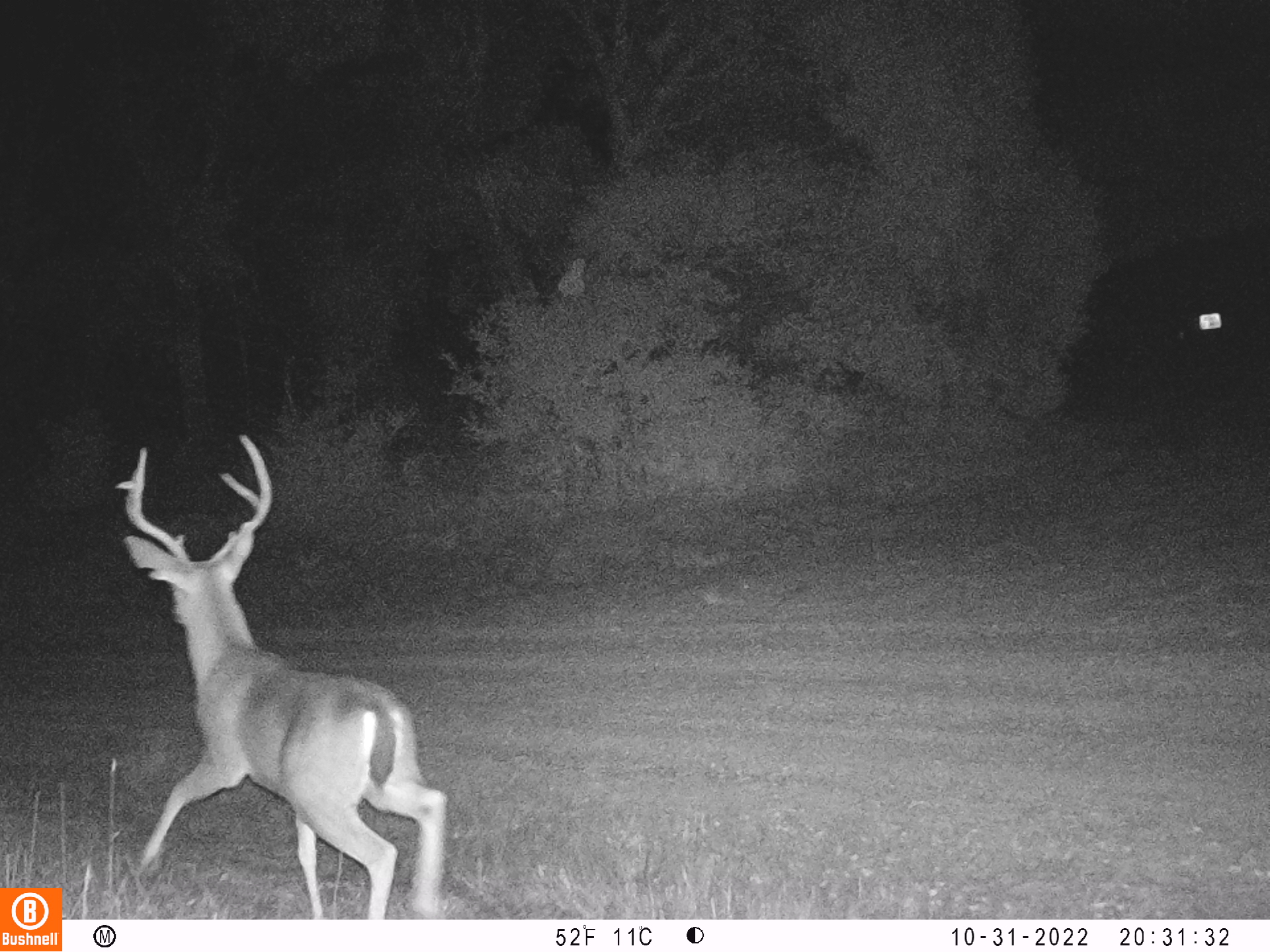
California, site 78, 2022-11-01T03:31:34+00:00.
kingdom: Animalia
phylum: Chordata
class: Mammalia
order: Artiodactyla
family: Cervidae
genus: Odocoileus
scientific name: Odocoileus hemionus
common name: mule deer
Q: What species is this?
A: Mule deer (Odocoileus hemionus).